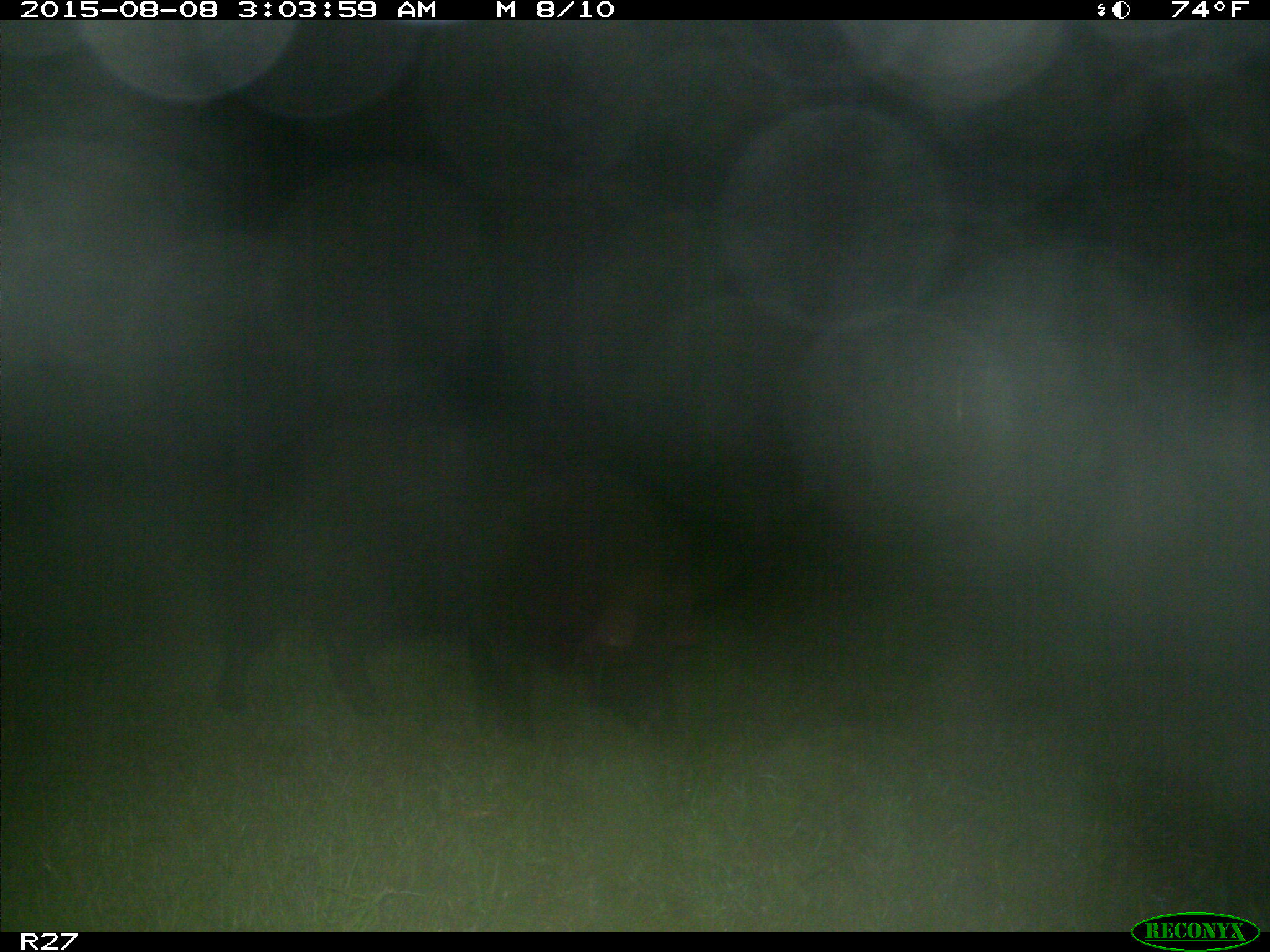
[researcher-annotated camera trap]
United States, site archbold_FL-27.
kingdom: Animalia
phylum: Chordata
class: Mammalia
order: Artiodactyla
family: Suidae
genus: Sus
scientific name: Sus scrofa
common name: wild boar